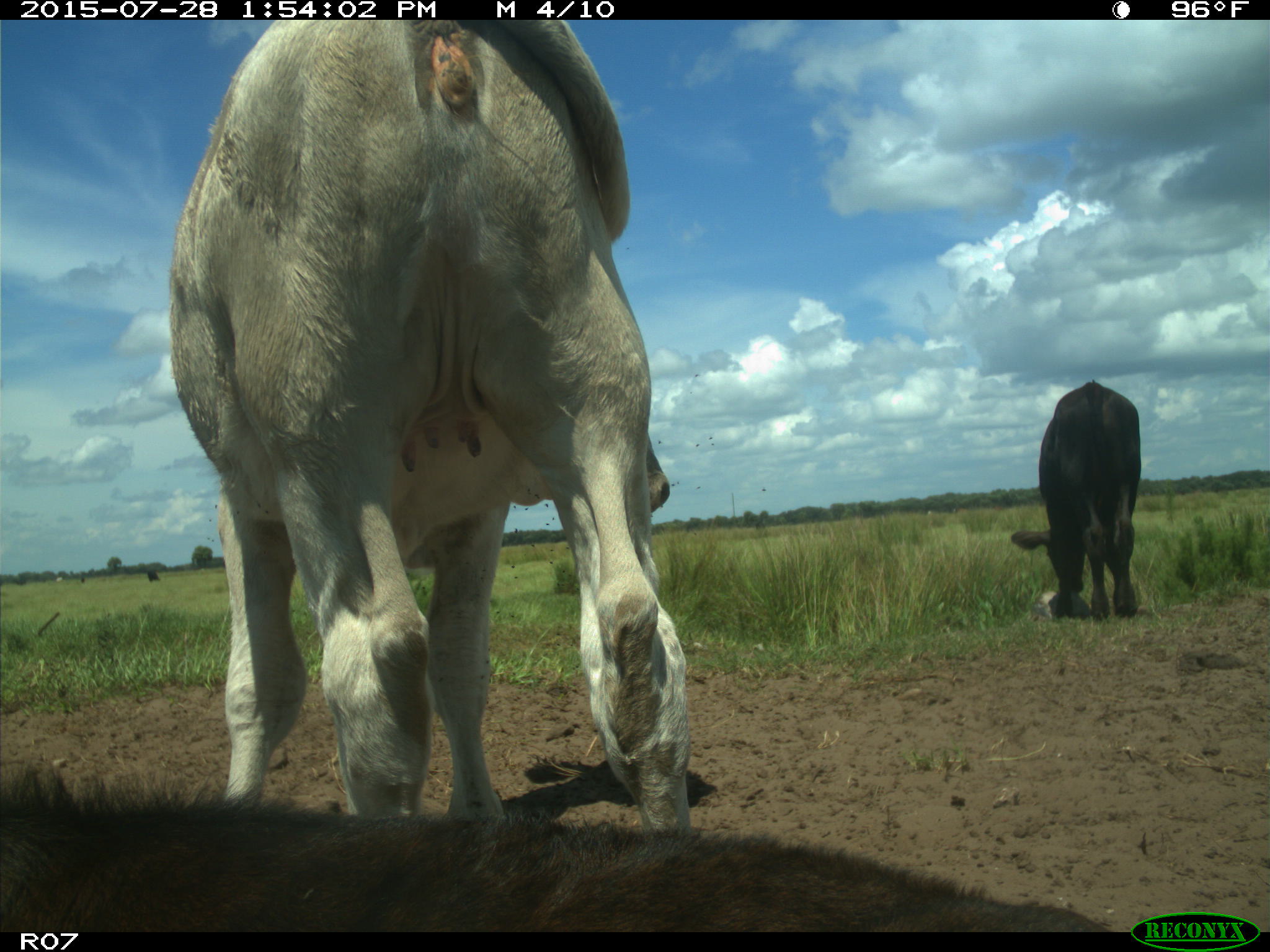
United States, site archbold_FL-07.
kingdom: Animalia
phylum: Chordata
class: Mammalia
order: Artiodactyla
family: Bovidae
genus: Bos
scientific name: Bos taurus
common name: domestic cow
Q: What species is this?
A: Bos taurus (domestic cow).